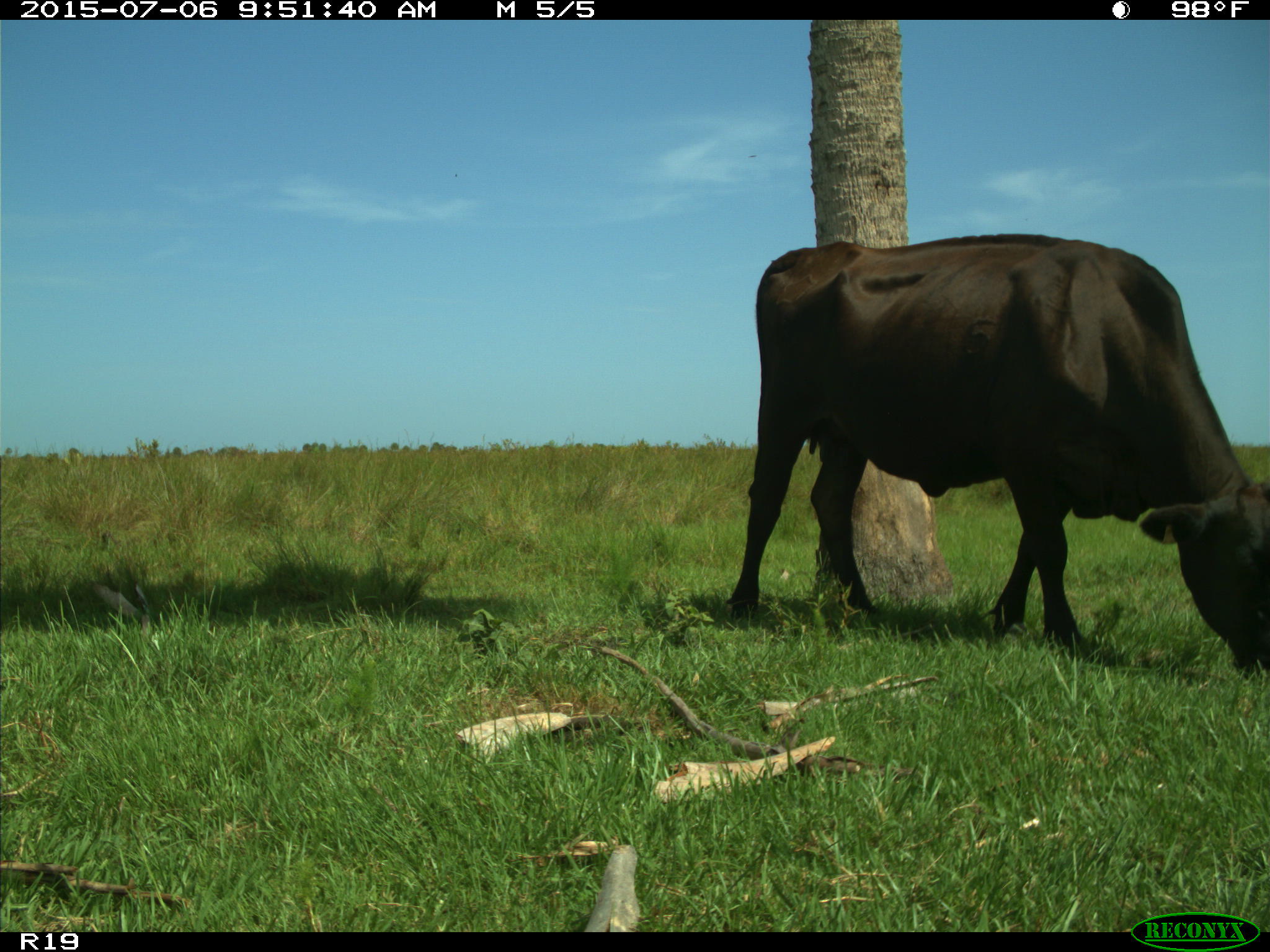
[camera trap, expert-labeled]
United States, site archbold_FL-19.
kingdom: Animalia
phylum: Chordata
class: Mammalia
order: Artiodactyla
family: Bovidae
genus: Bos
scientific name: Bos taurus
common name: domestic cow